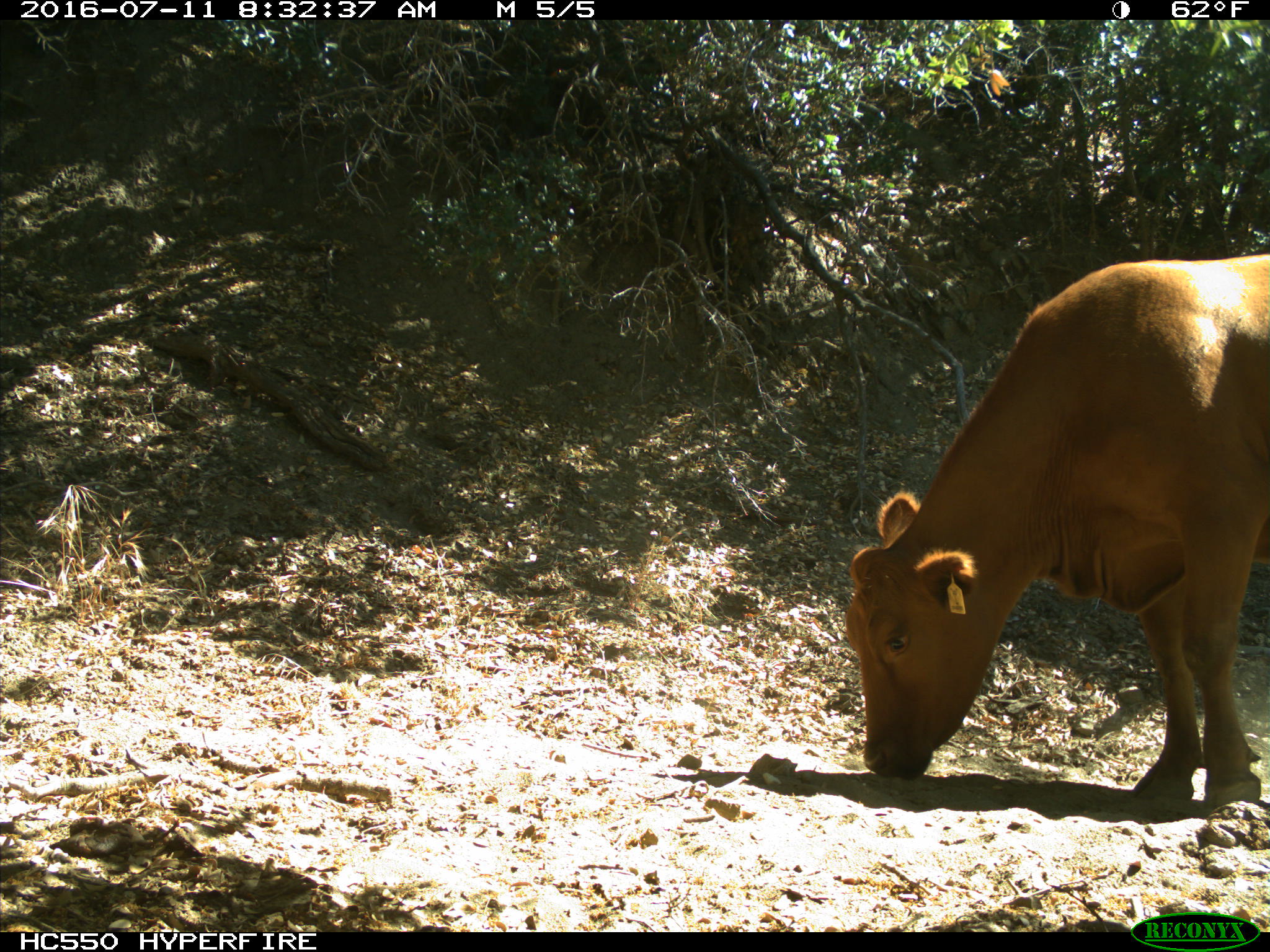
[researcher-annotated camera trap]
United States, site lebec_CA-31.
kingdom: Animalia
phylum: Chordata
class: Mammalia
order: Artiodactyla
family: Bovidae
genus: Bos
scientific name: Bos taurus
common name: domestic cow